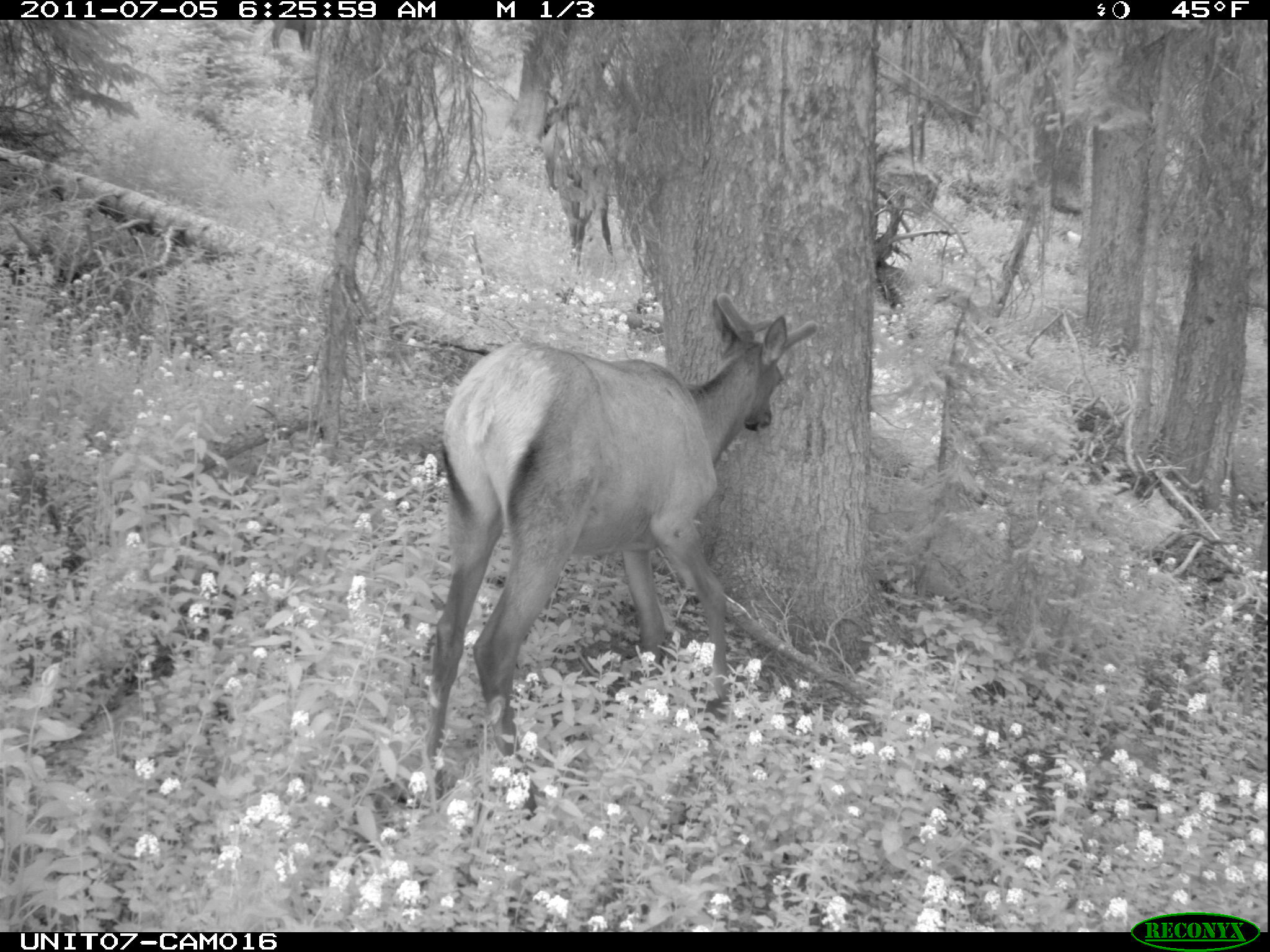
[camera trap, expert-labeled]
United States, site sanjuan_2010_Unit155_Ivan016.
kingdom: Animalia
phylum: Chordata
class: Mammalia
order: Artiodactyla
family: Cervidae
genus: Cervus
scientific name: Cervus elaphus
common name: red deer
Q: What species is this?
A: Cervus elaphus (red deer).